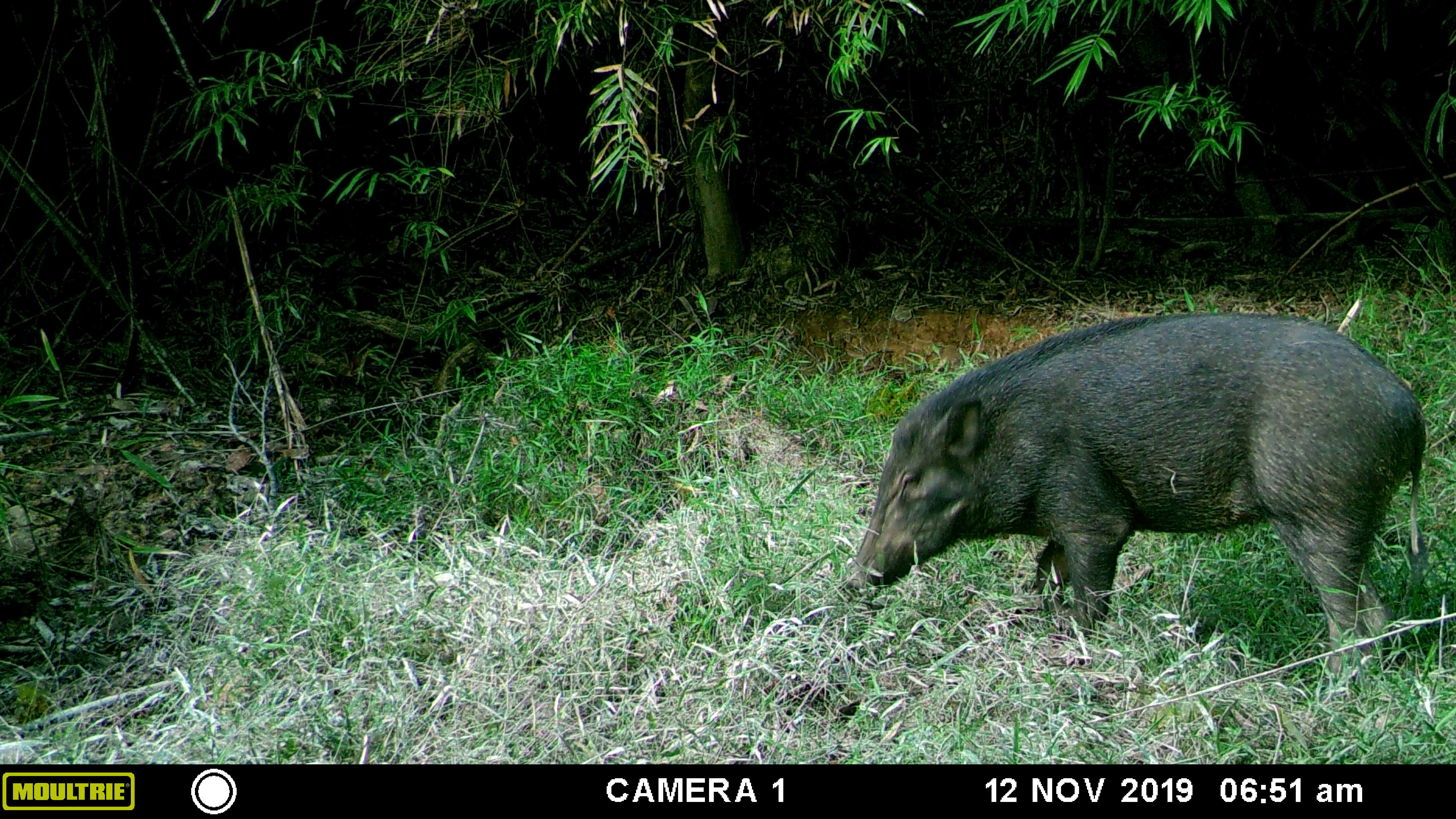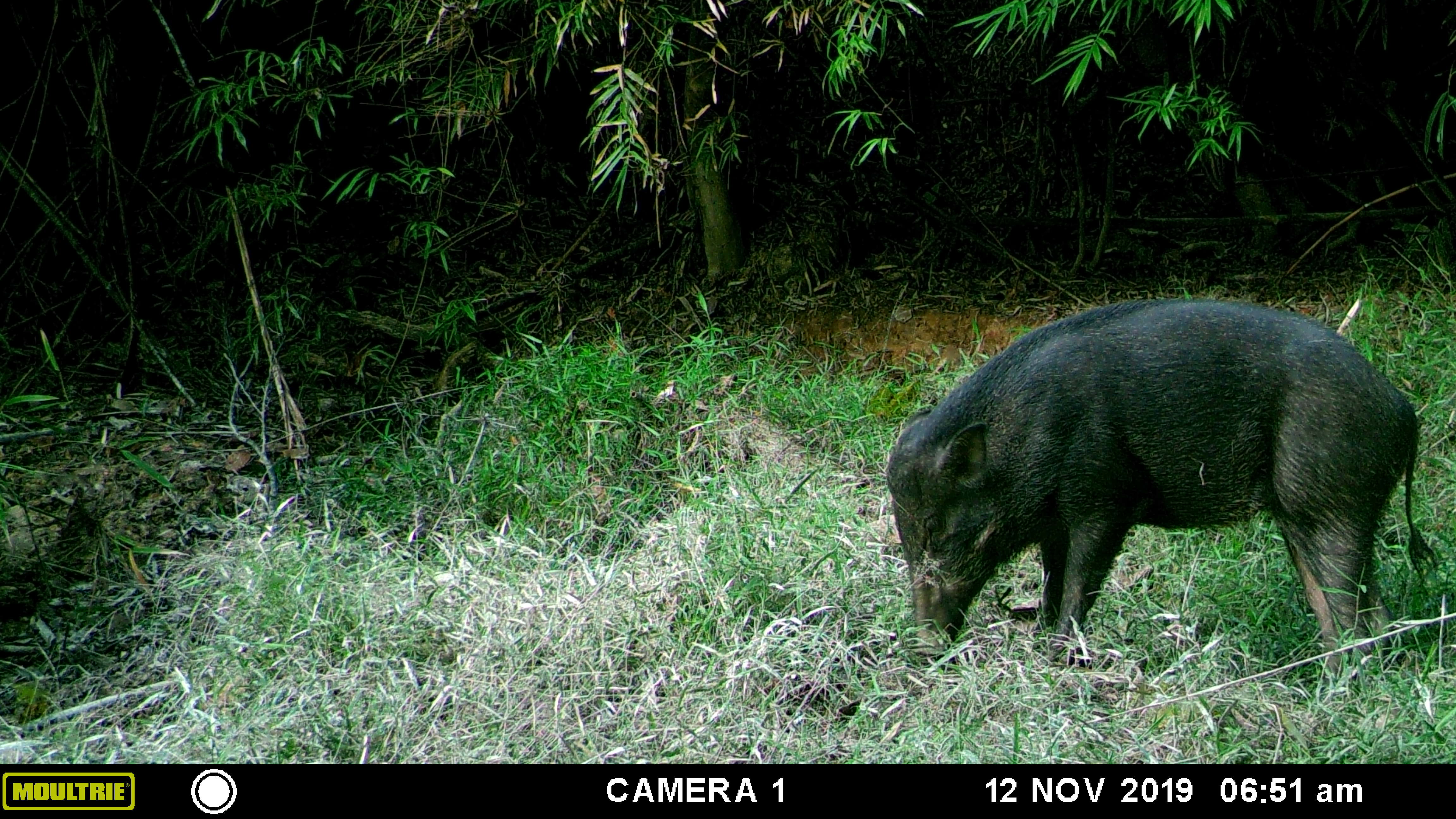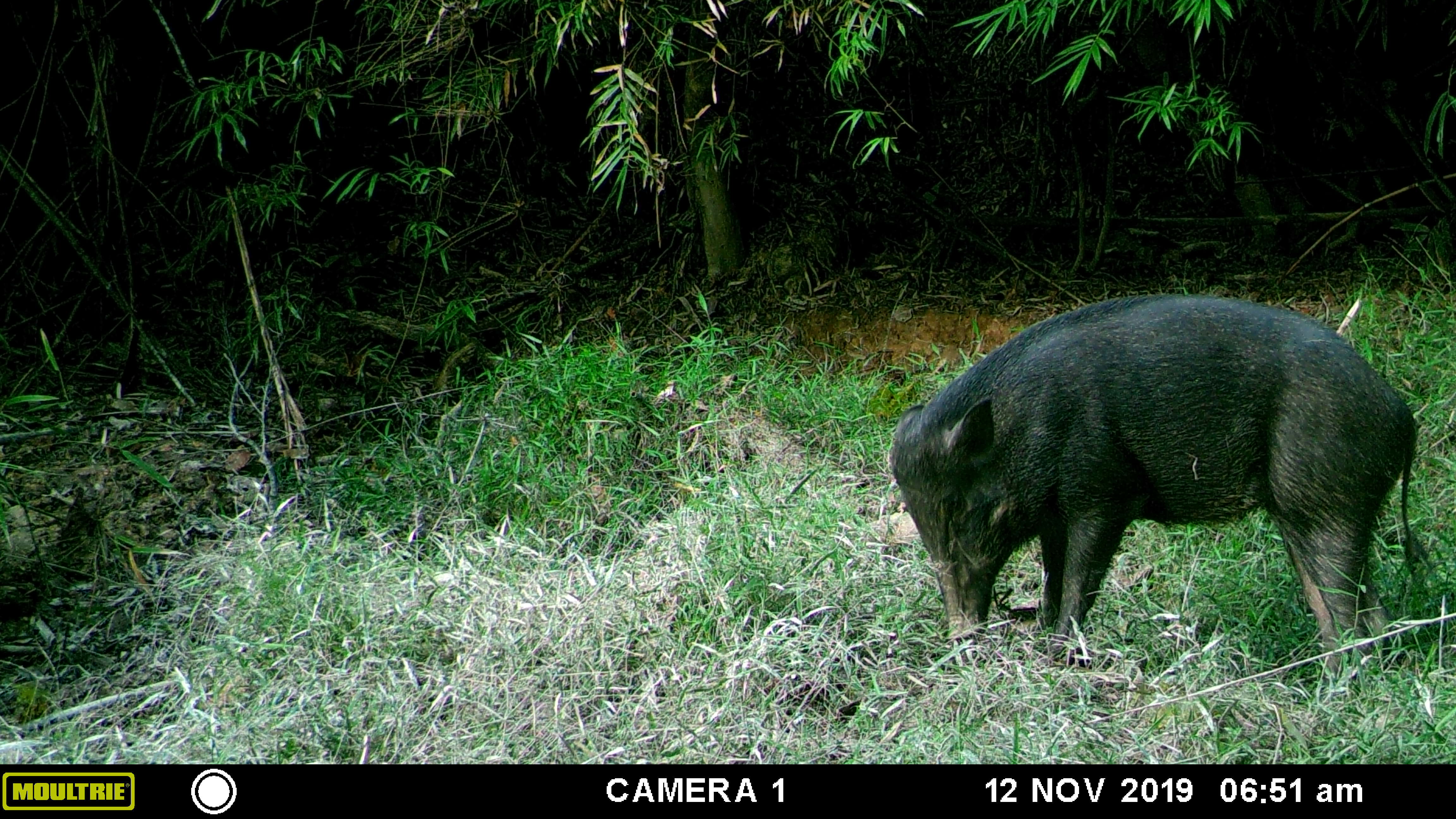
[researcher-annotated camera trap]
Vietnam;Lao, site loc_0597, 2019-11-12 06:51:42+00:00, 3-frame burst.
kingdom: Animalia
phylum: Chordata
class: Mammalia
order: Artiodactyla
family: Suidae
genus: Sus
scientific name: Sus scrofa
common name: eurasian wild pig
Eurasian wild pig (Sus scrofa). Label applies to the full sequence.